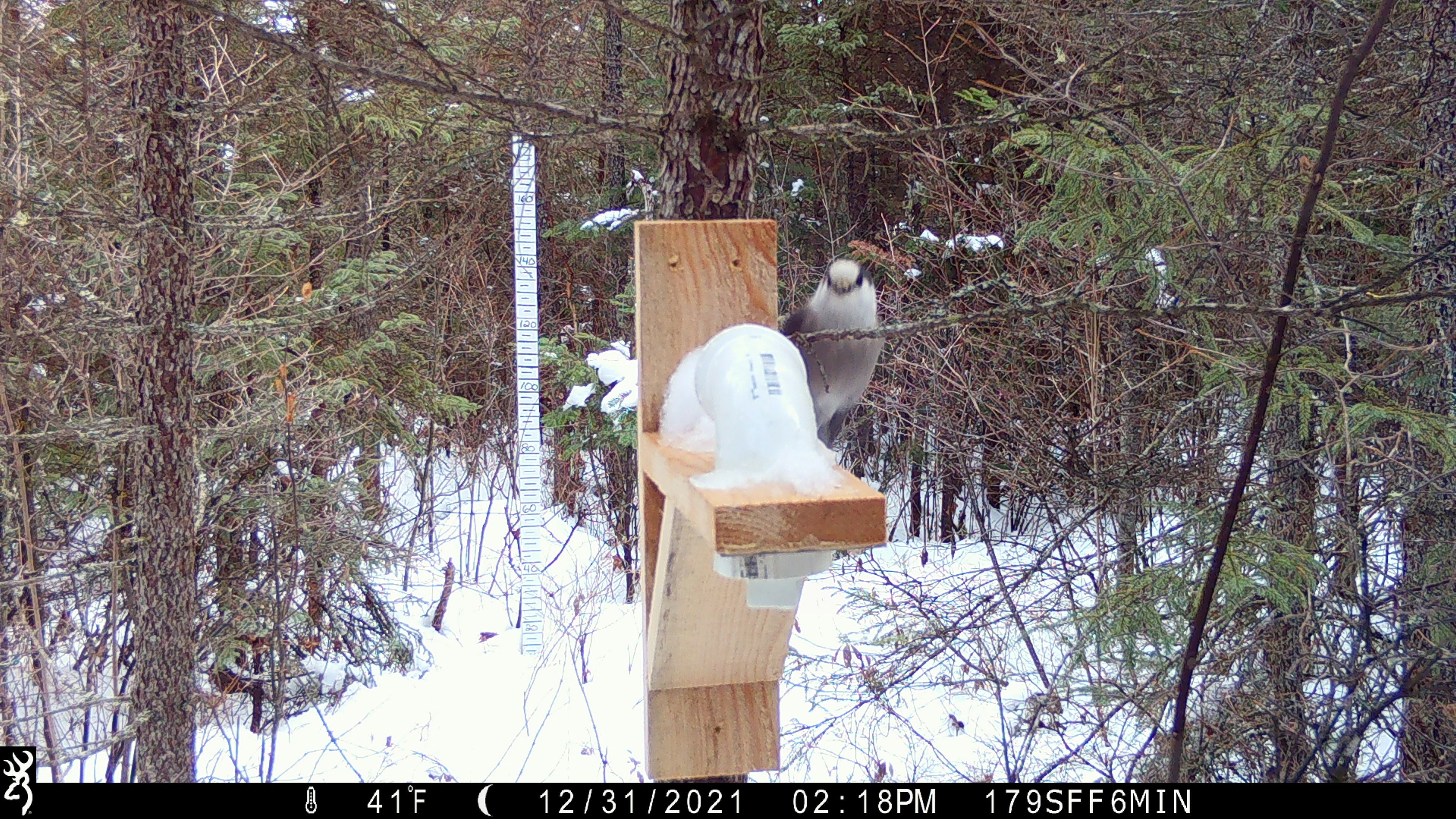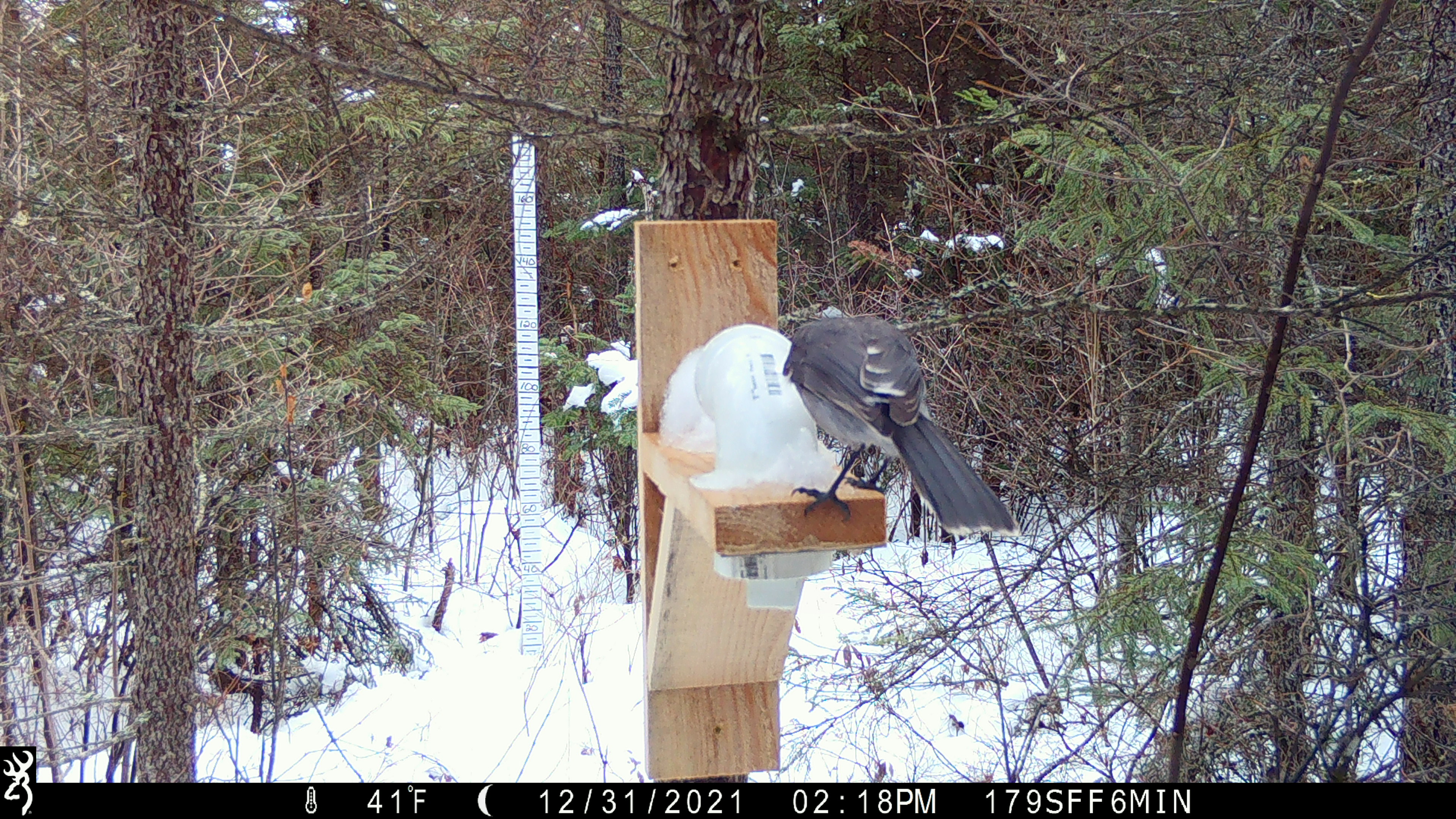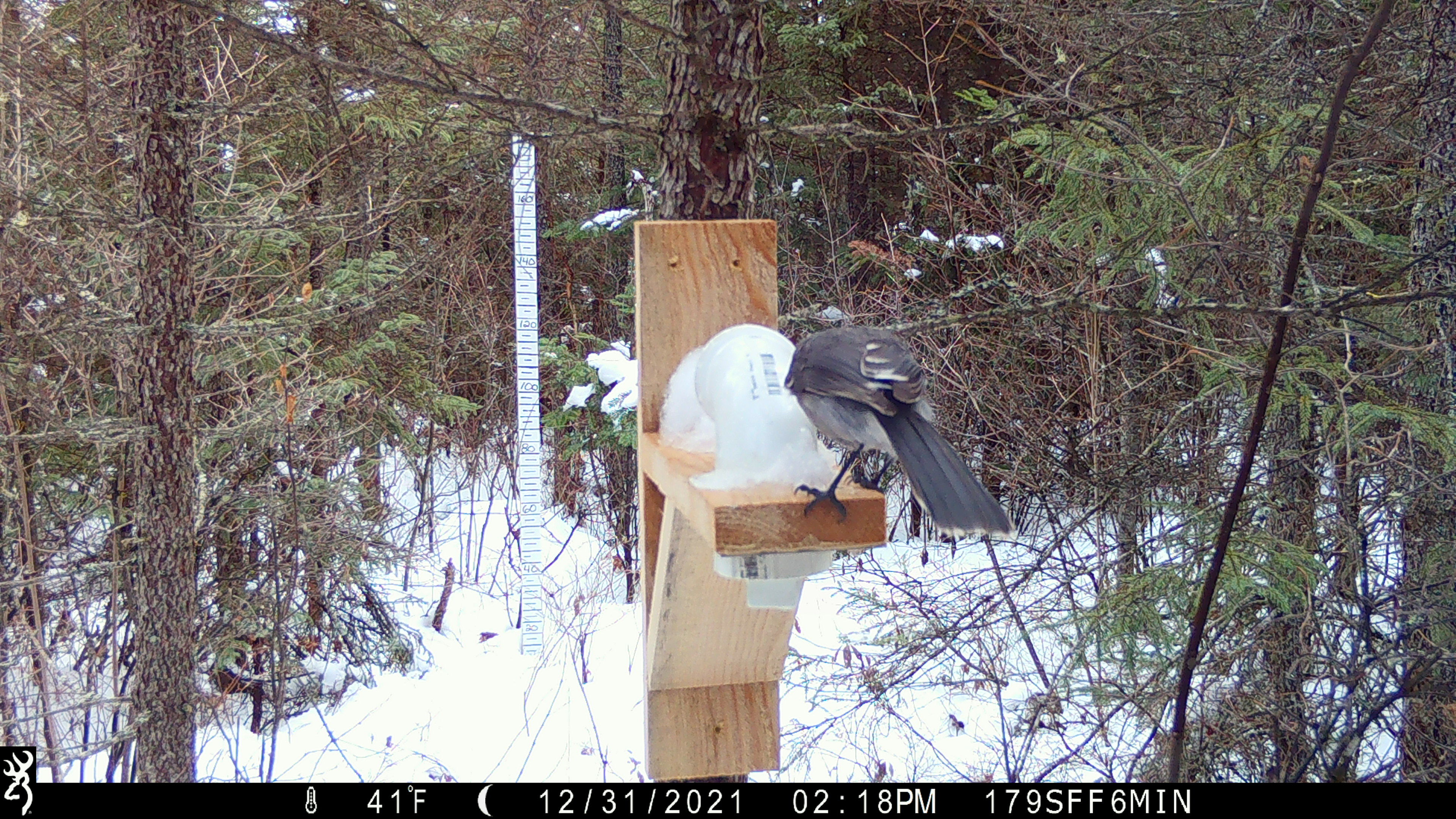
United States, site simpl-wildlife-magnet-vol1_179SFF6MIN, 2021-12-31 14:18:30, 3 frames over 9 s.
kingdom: Animalia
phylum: Chordata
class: Aves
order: Passeriformes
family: Corvidae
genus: Perisoreus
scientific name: Perisoreus canadensis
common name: canada jay